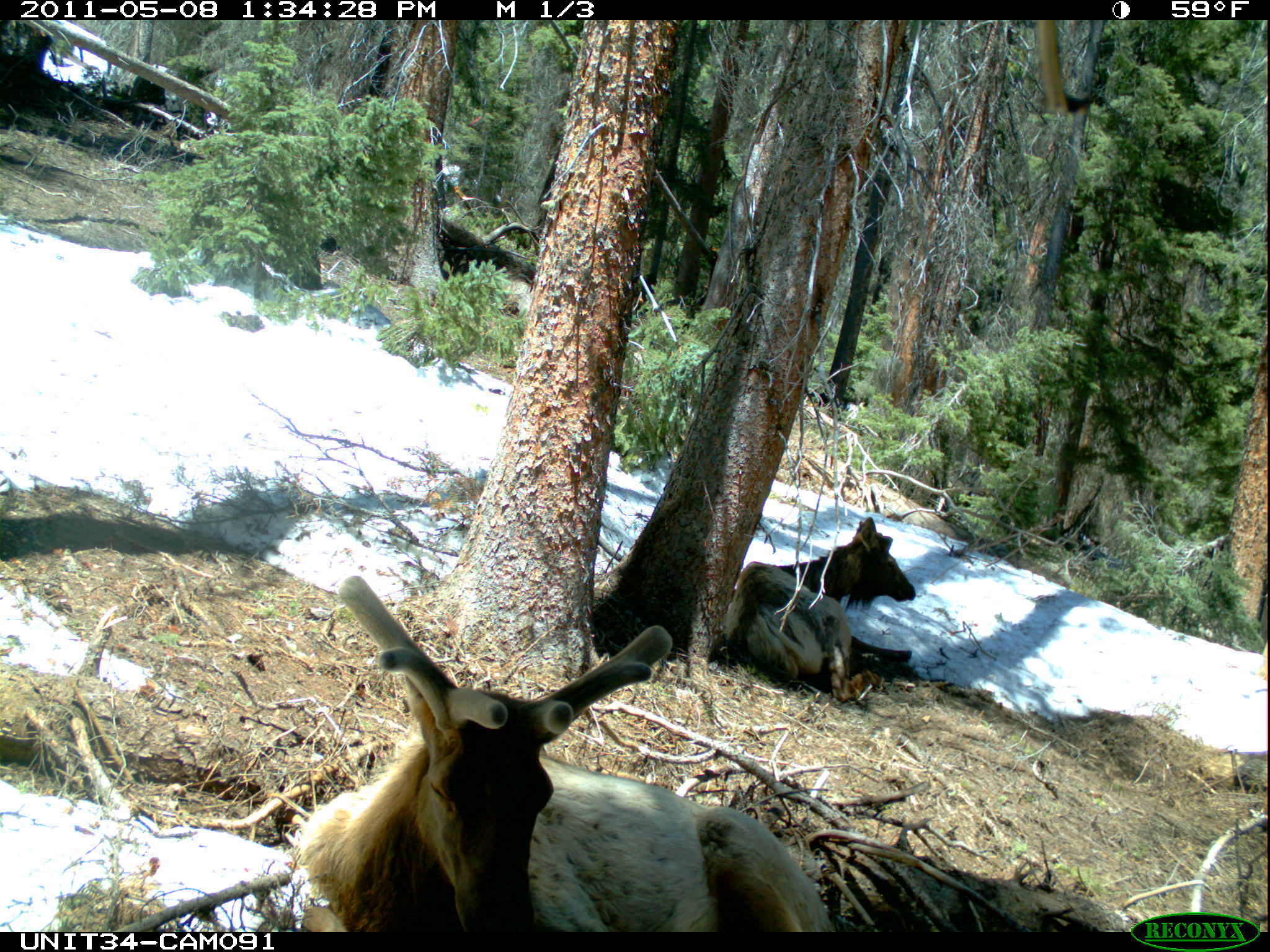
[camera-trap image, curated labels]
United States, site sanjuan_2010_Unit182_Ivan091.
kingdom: Animalia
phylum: Chordata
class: Mammalia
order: Artiodactyla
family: Cervidae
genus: Cervus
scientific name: Cervus elaphus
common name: red deer